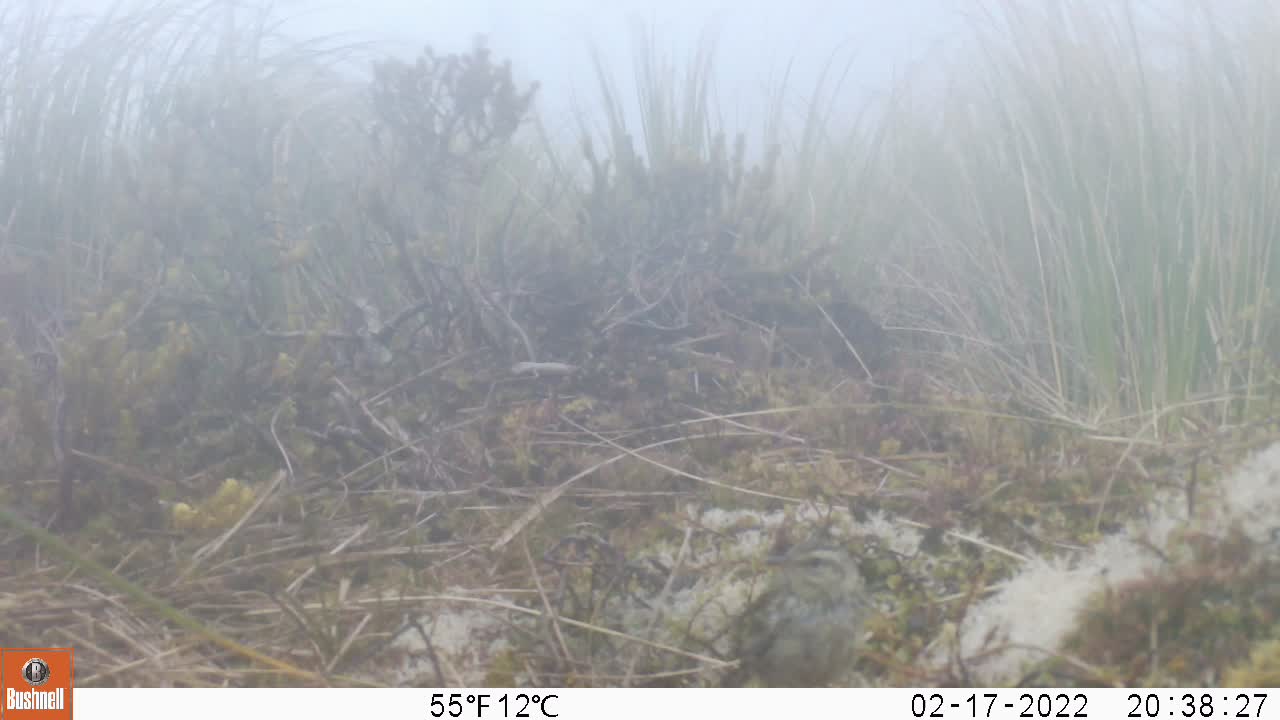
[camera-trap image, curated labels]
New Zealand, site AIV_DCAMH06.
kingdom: Animalia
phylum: Chordata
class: Aves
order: Passeriformes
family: Motacillidae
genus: Anthus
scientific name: Anthus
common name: pipit